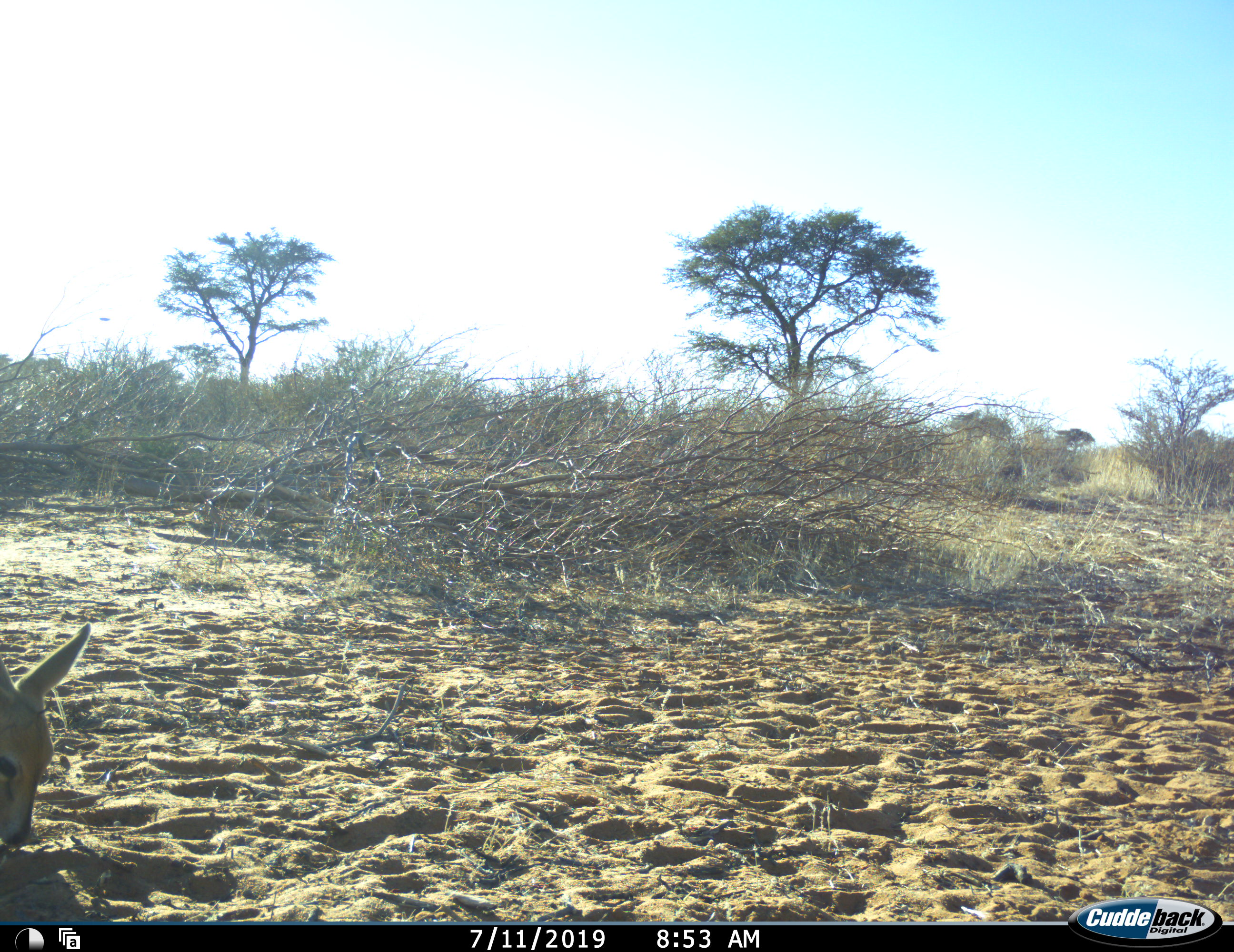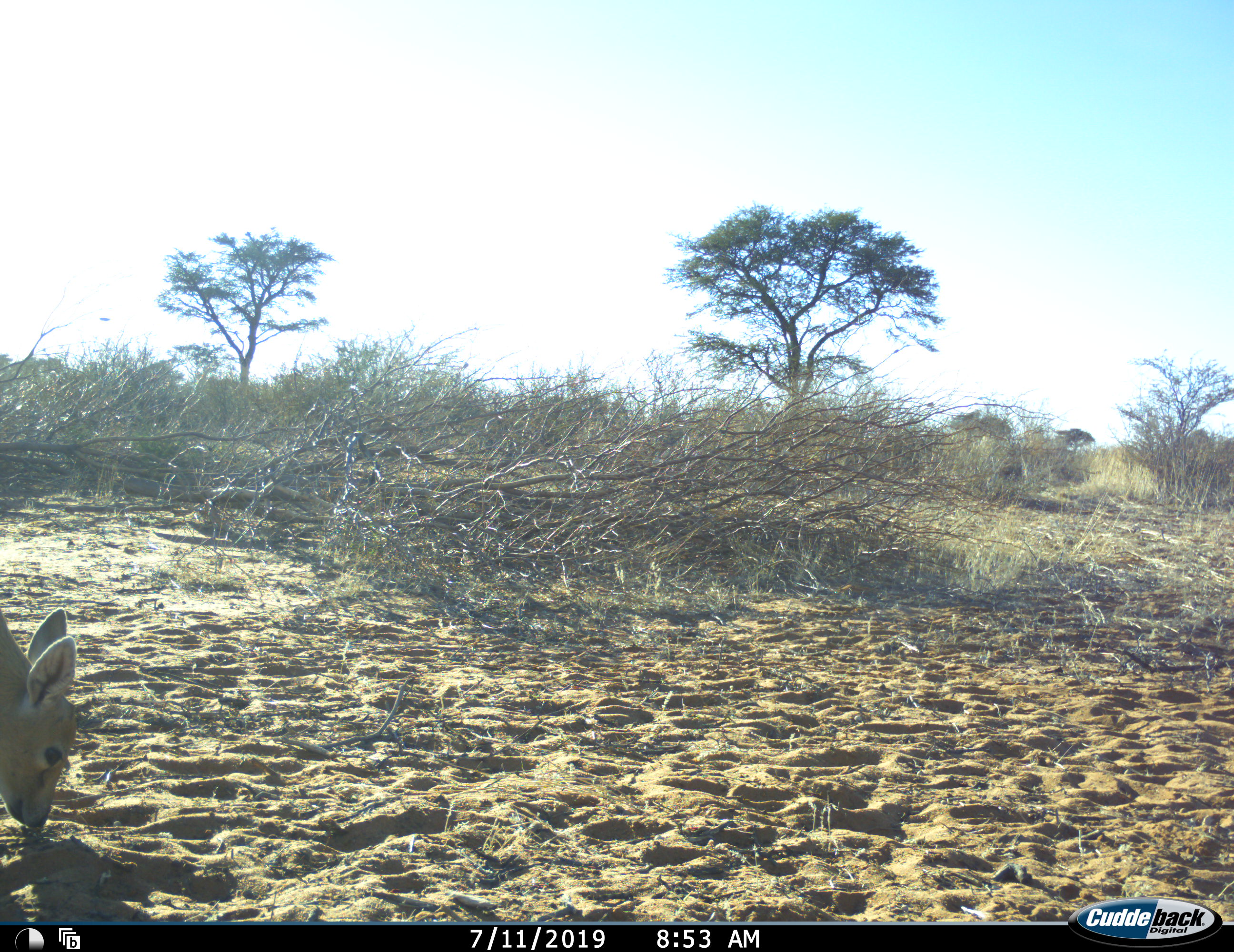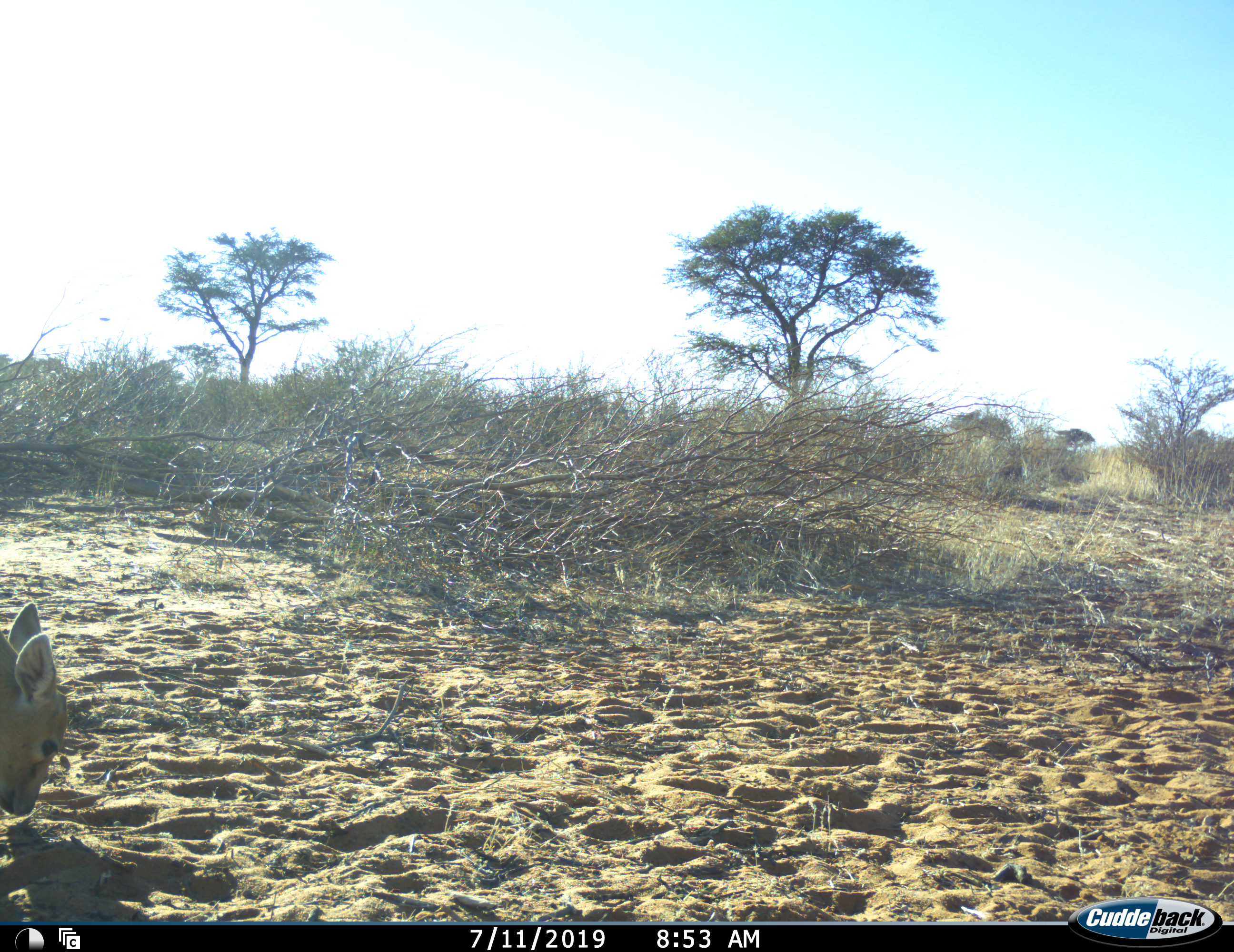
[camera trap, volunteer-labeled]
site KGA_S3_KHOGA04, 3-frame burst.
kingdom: Animalia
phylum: Chordata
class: Mammalia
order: Artiodactyla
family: Bovidae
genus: Sylvicapra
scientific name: Sylvicapra grimmia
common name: common duiker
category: duikercommongrey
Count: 1.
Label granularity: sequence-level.